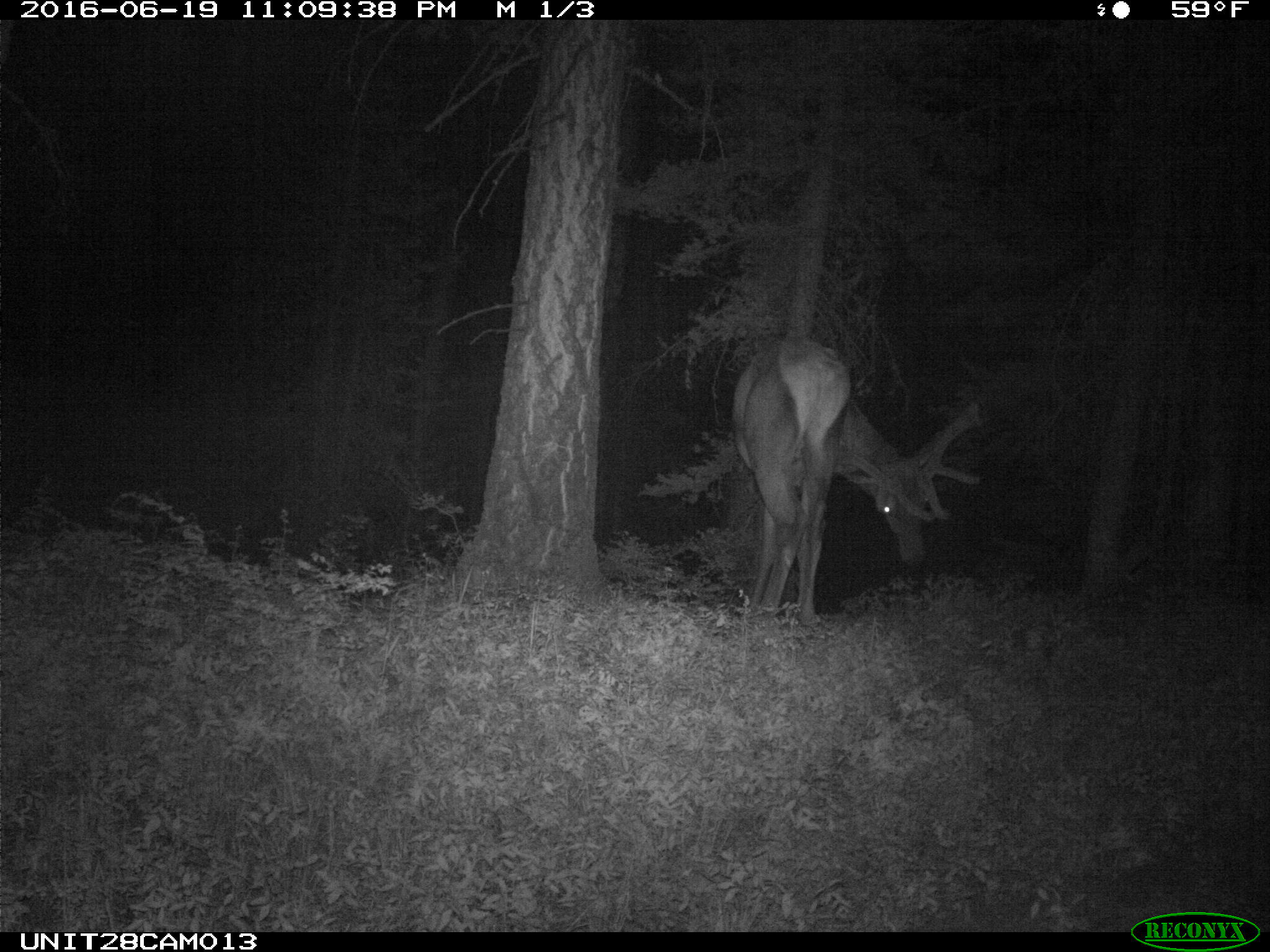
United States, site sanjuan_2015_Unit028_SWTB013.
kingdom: Animalia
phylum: Chordata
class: Mammalia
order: Artiodactyla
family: Cervidae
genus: Cervus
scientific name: Cervus elaphus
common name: red deer